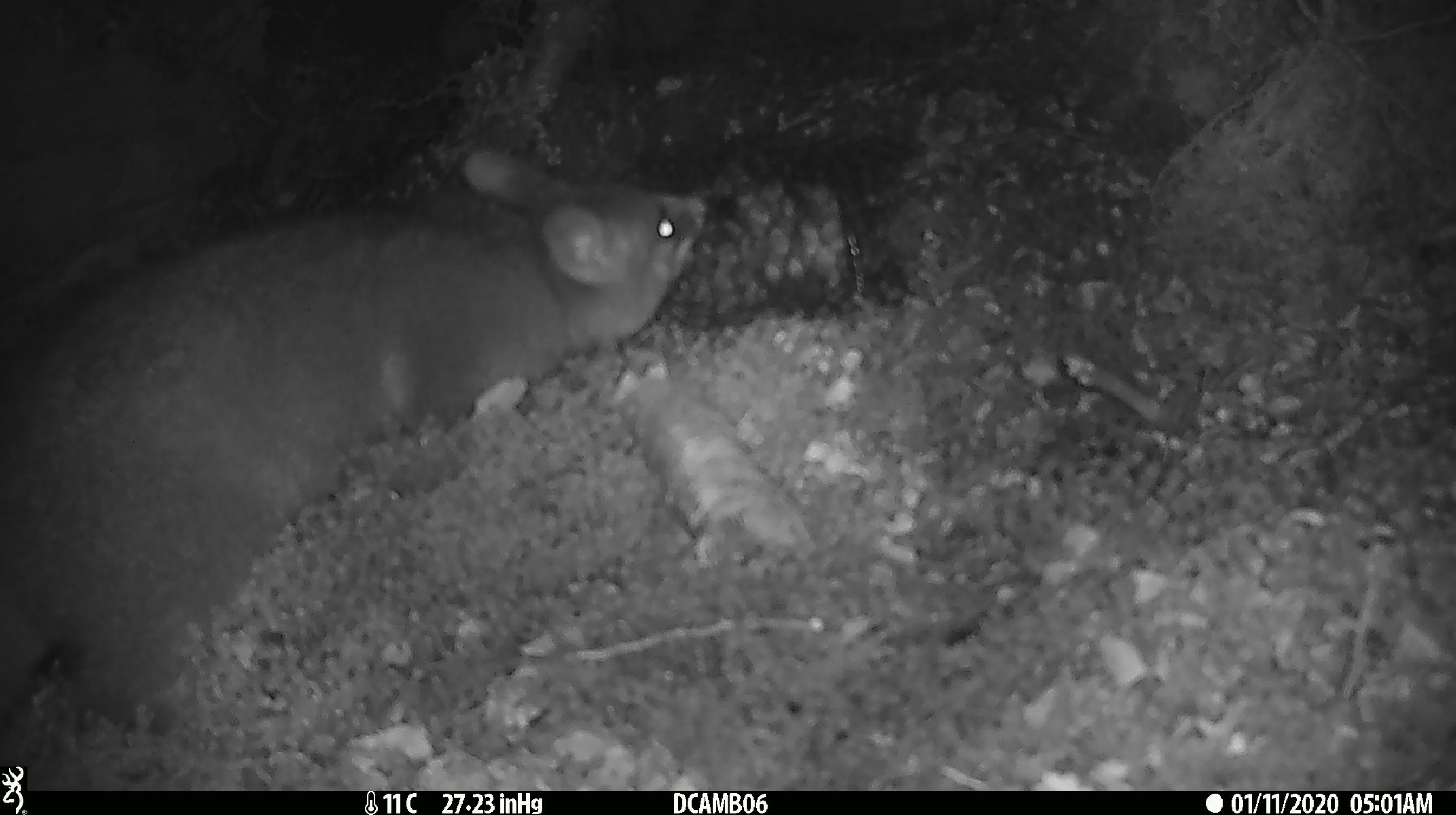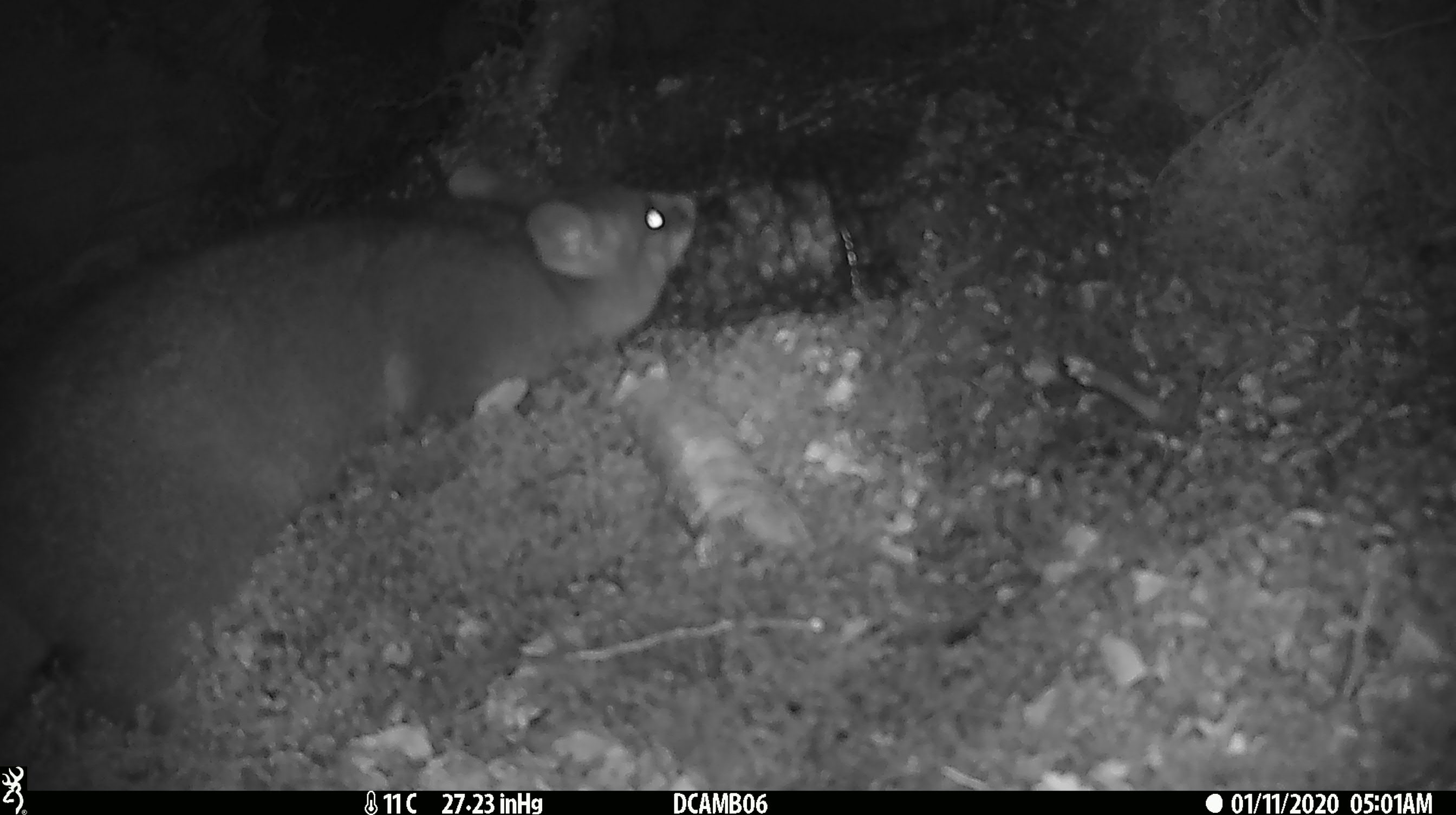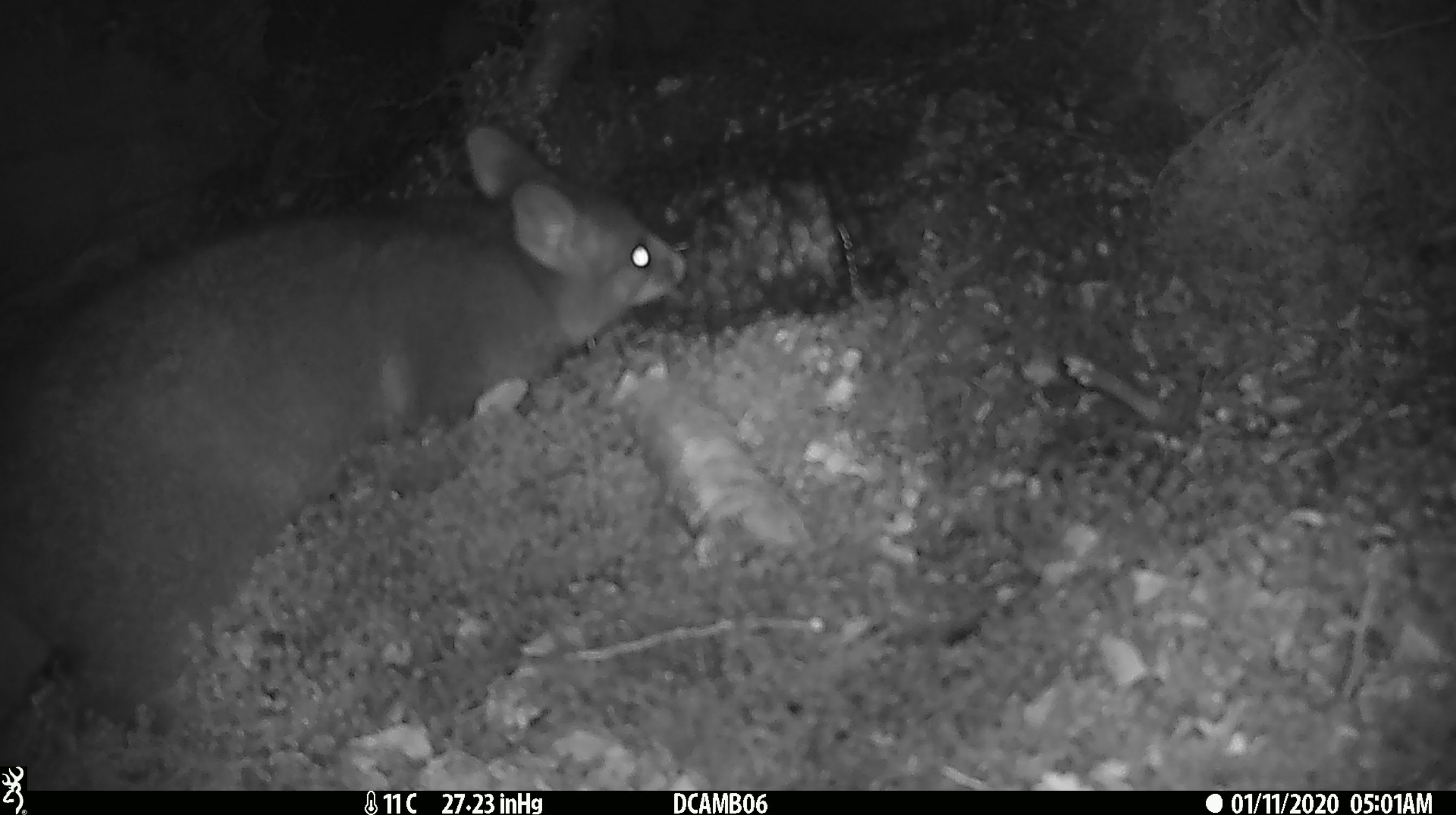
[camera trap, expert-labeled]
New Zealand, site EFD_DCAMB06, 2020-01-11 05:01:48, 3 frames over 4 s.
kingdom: Animalia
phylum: Chordata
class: Mammalia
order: Diprotodontia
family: Phalangeridae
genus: Trichosurus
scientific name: Trichosurus vulpecula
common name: common brushtail possum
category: possum